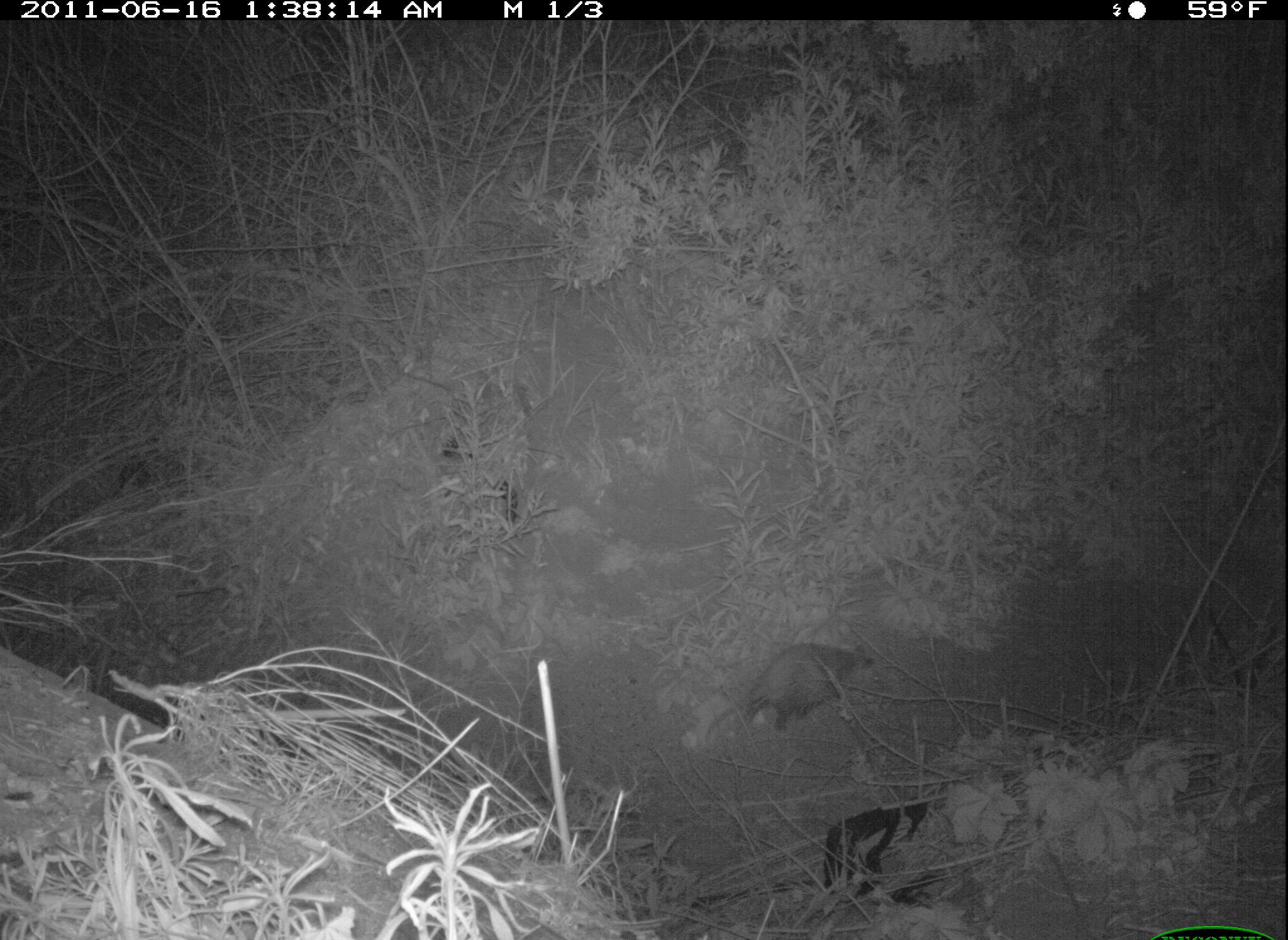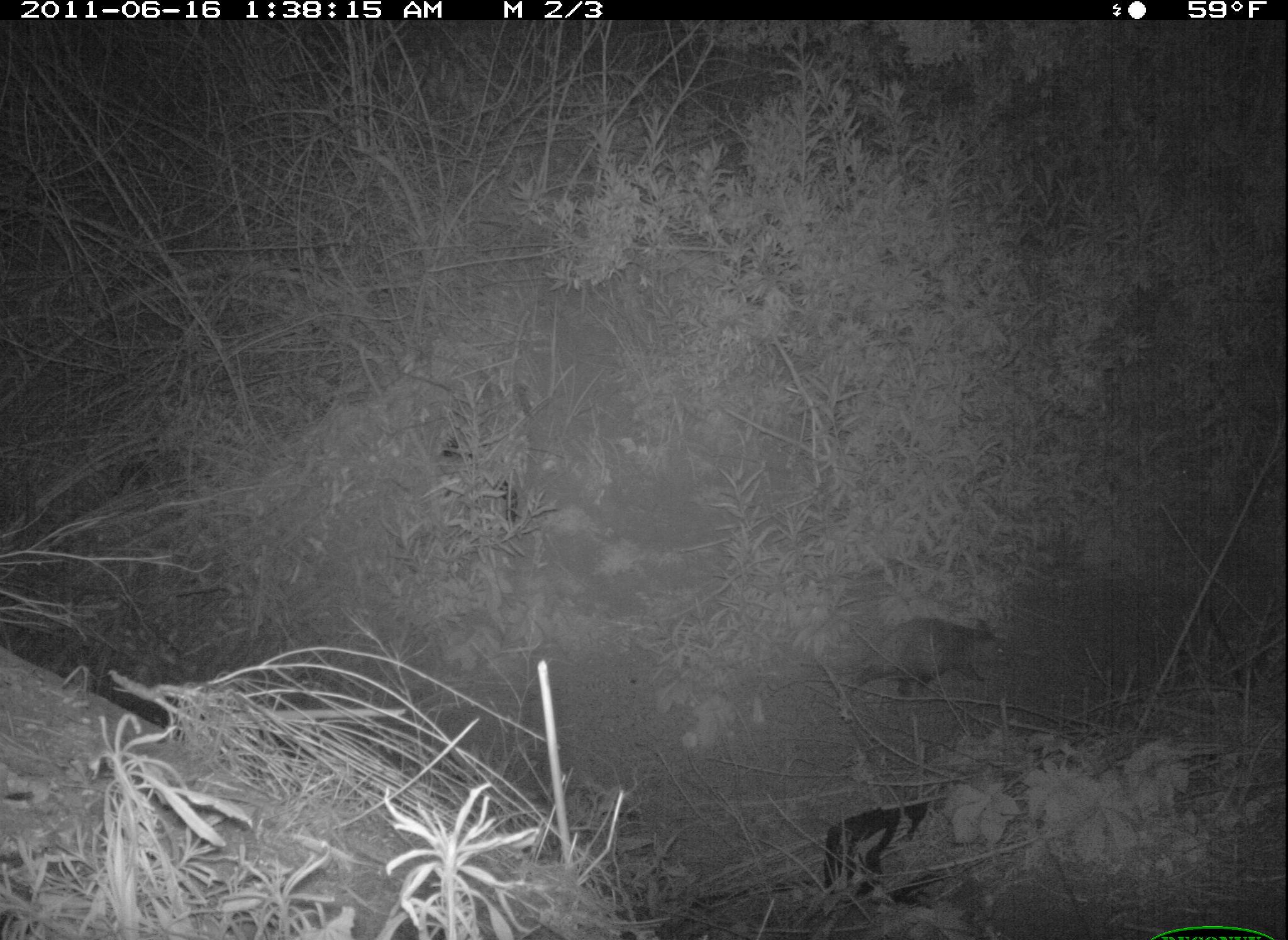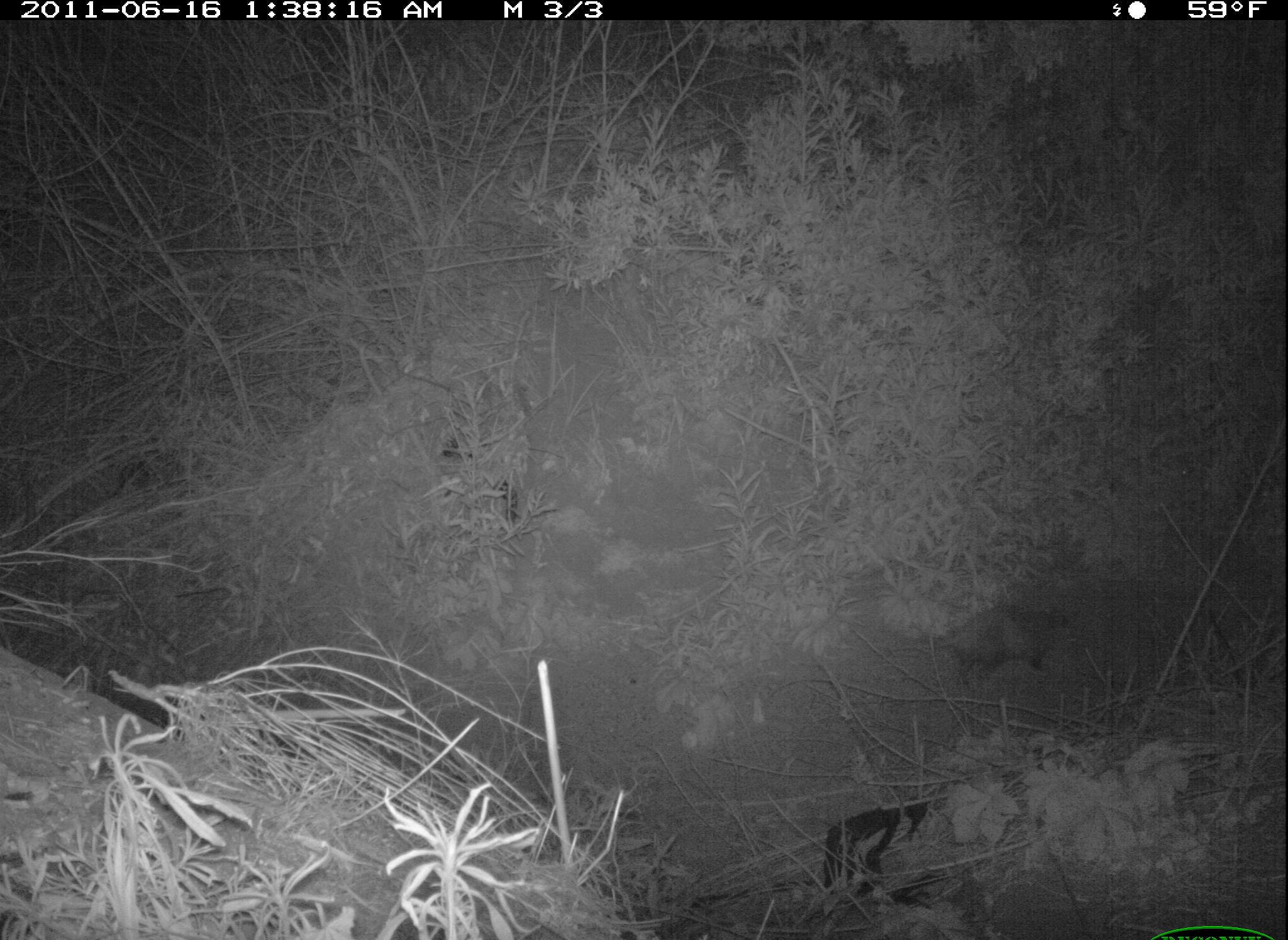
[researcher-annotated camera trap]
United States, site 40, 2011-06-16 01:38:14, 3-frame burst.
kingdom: Animalia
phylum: Chordata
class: Mammalia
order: Didelphimorphia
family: Didelphidae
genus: Didelphis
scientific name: Didelphis virginiana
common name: virginia opossum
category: opossum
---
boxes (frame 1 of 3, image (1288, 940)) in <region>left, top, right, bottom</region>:
opossum: <region>694, 630, 898, 765</region>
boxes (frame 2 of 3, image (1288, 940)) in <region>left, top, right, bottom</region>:
opossum: <region>816, 607, 1029, 720</region>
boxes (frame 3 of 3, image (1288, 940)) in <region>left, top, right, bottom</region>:
opossum: <region>895, 588, 1100, 709</region>